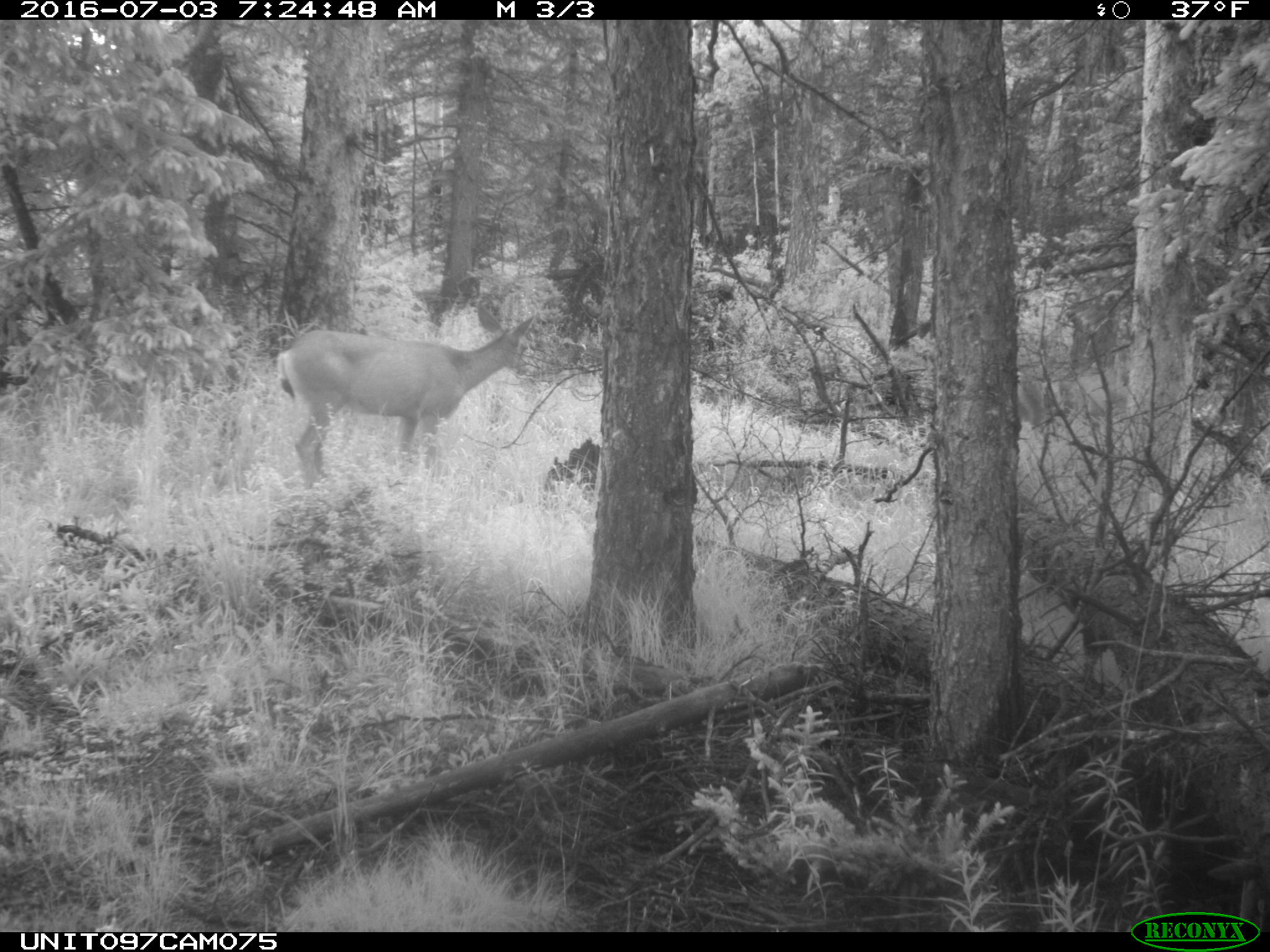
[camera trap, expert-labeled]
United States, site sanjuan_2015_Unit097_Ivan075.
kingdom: Animalia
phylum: Chordata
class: Mammalia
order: Artiodactyla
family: Cervidae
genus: Odocoileus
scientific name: Odocoileus hemionus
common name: mule deer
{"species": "Odocoileus hemionus (mule deer)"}